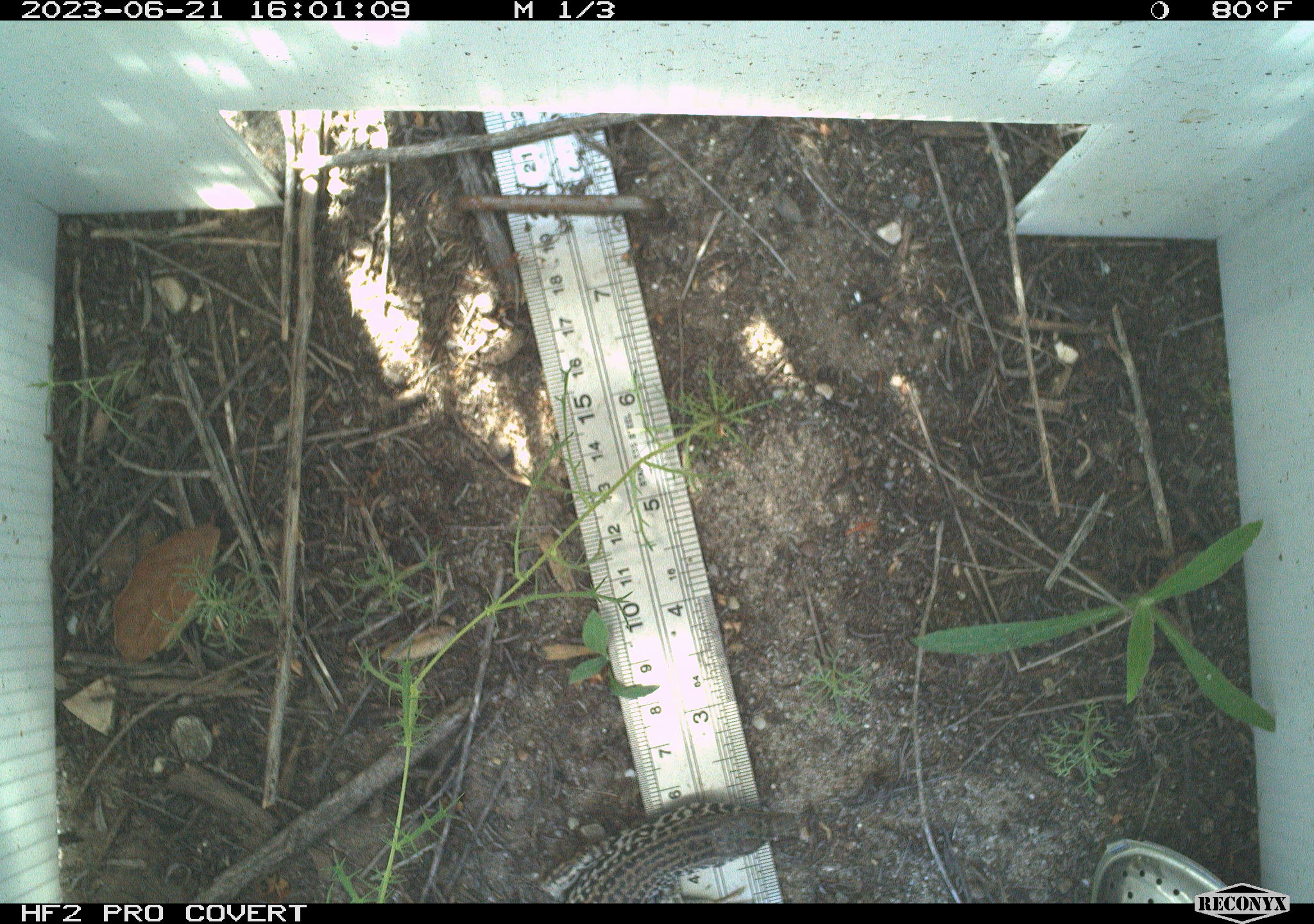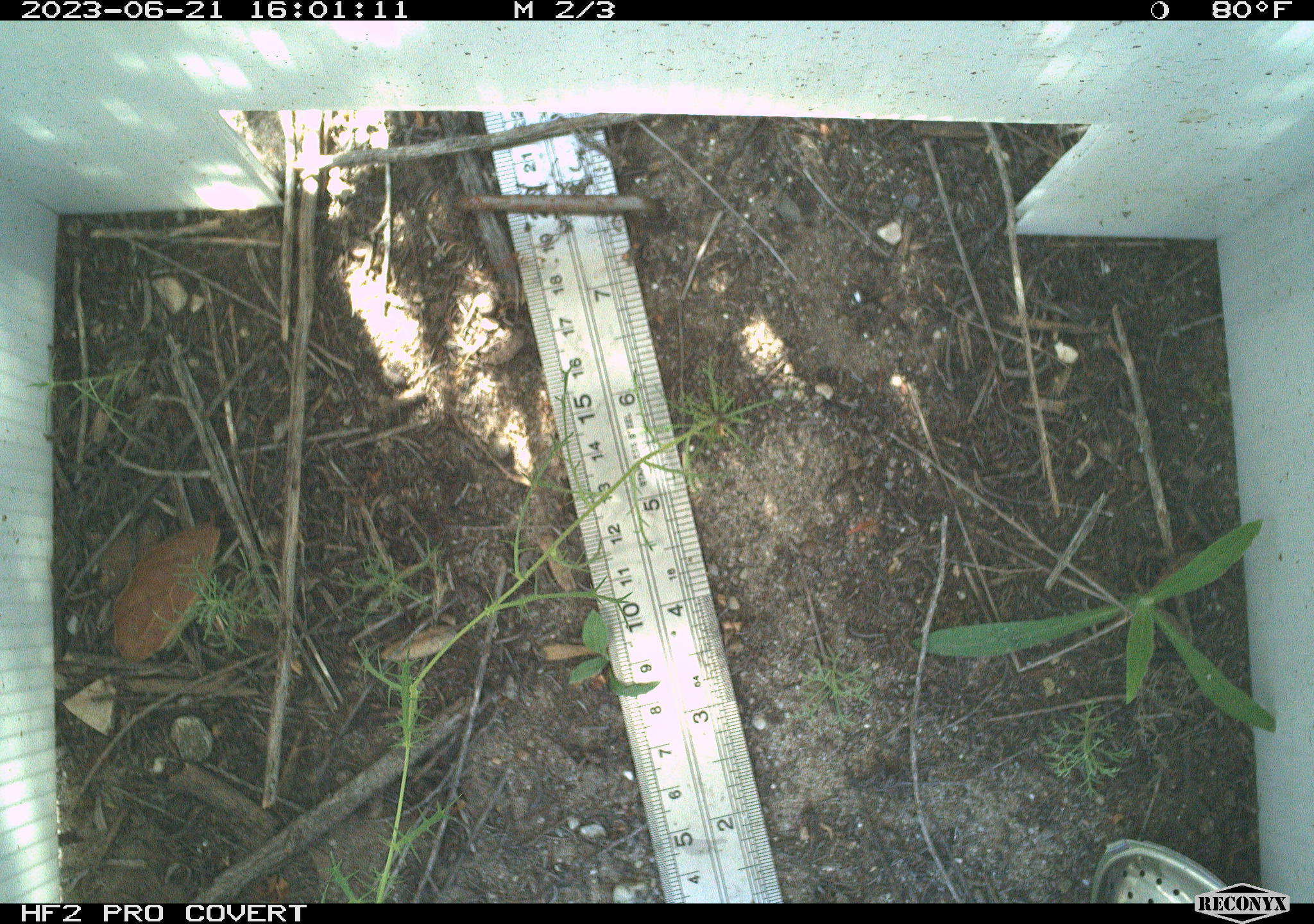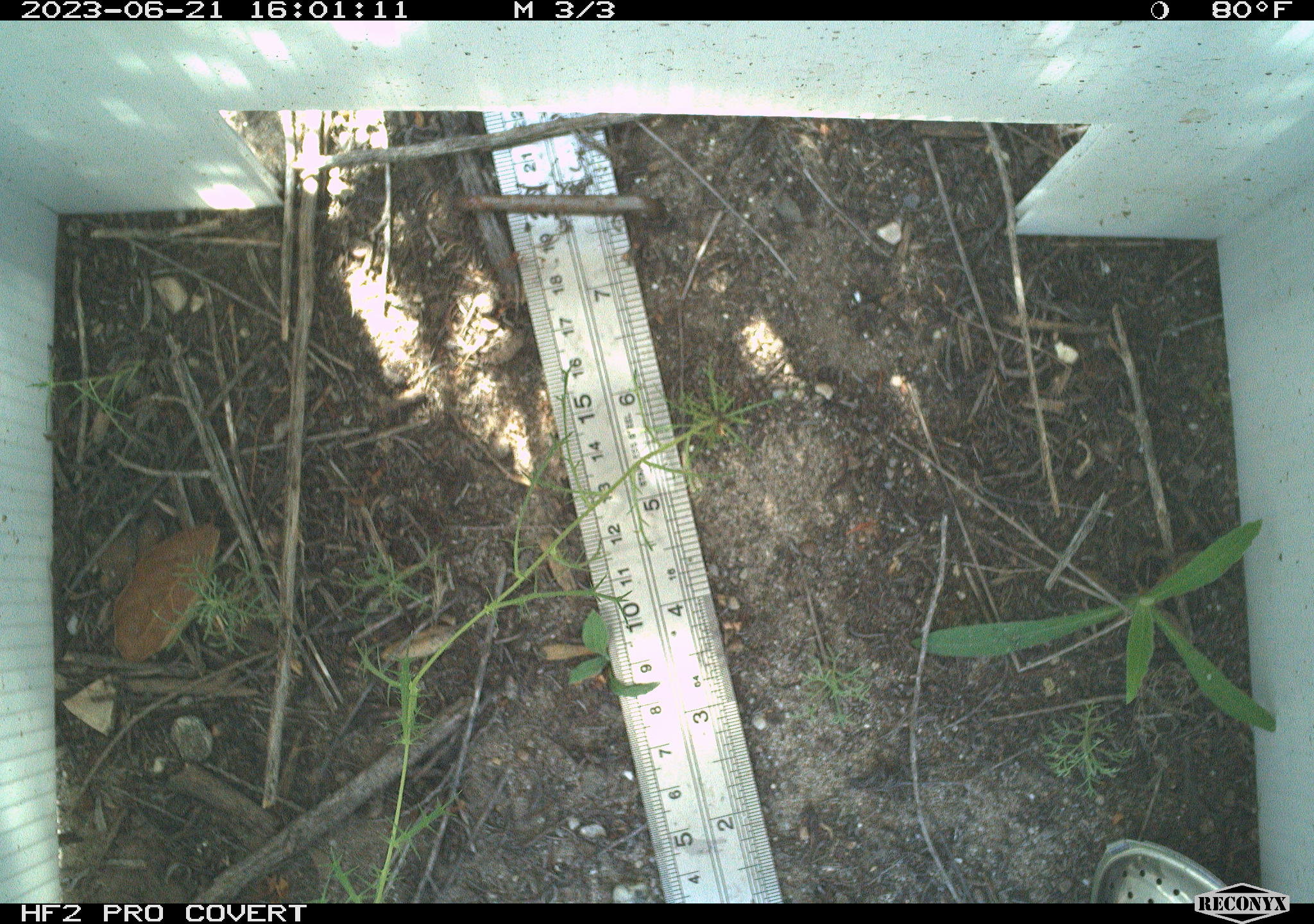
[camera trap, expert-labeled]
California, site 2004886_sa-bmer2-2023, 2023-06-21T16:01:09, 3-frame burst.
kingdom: Animalia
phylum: Chordata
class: Reptilia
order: Squamata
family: Teiidae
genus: Aspidoscelis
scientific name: Aspidoscelis tigris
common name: western whiptail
Western whiptail (Aspidoscelis tigris).